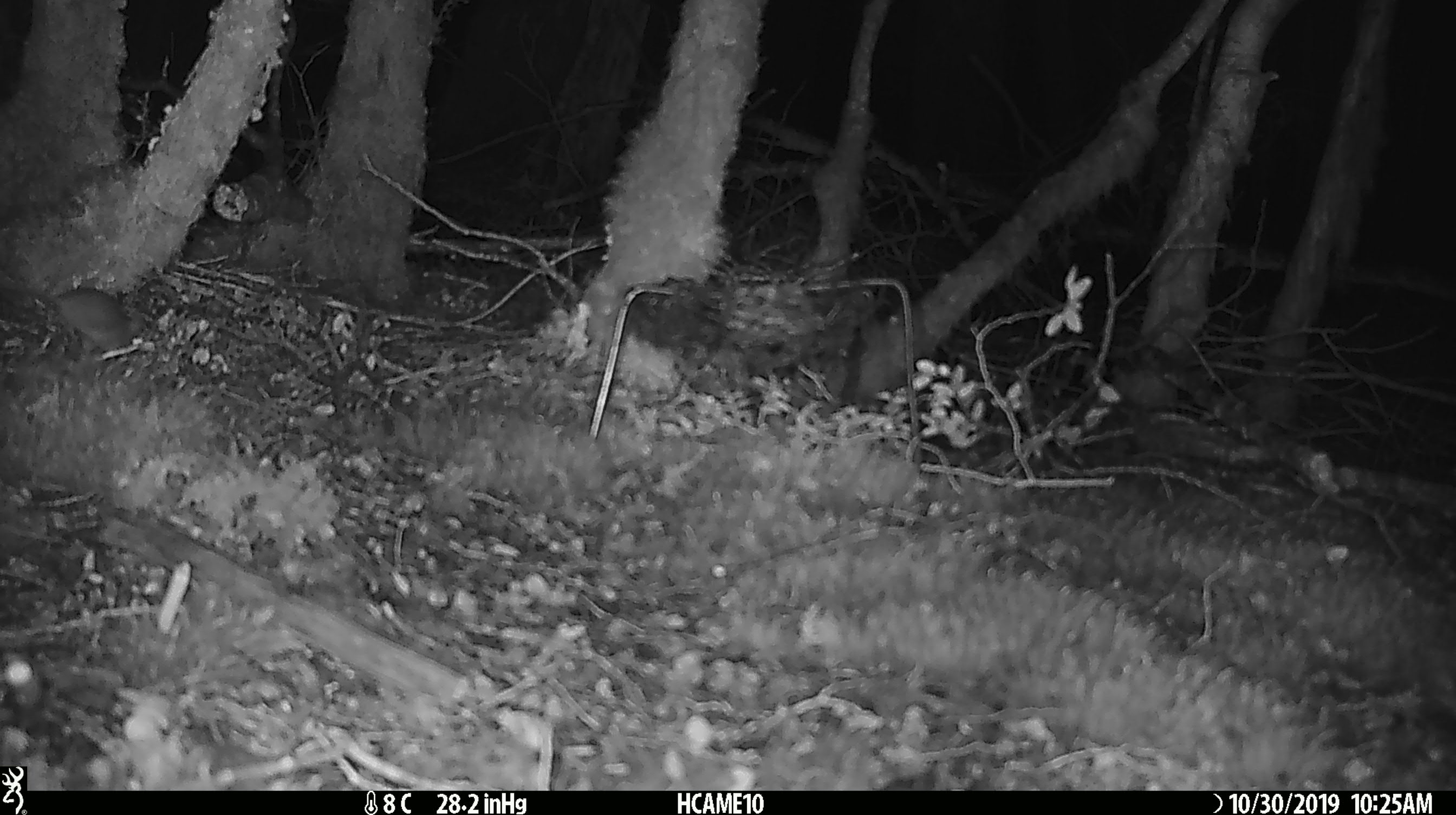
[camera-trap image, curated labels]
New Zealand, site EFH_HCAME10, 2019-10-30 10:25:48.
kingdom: Animalia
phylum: Chordata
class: Mammalia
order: Rodentia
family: Muridae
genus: Mus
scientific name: Mus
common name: mouse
Mouse (Mus).